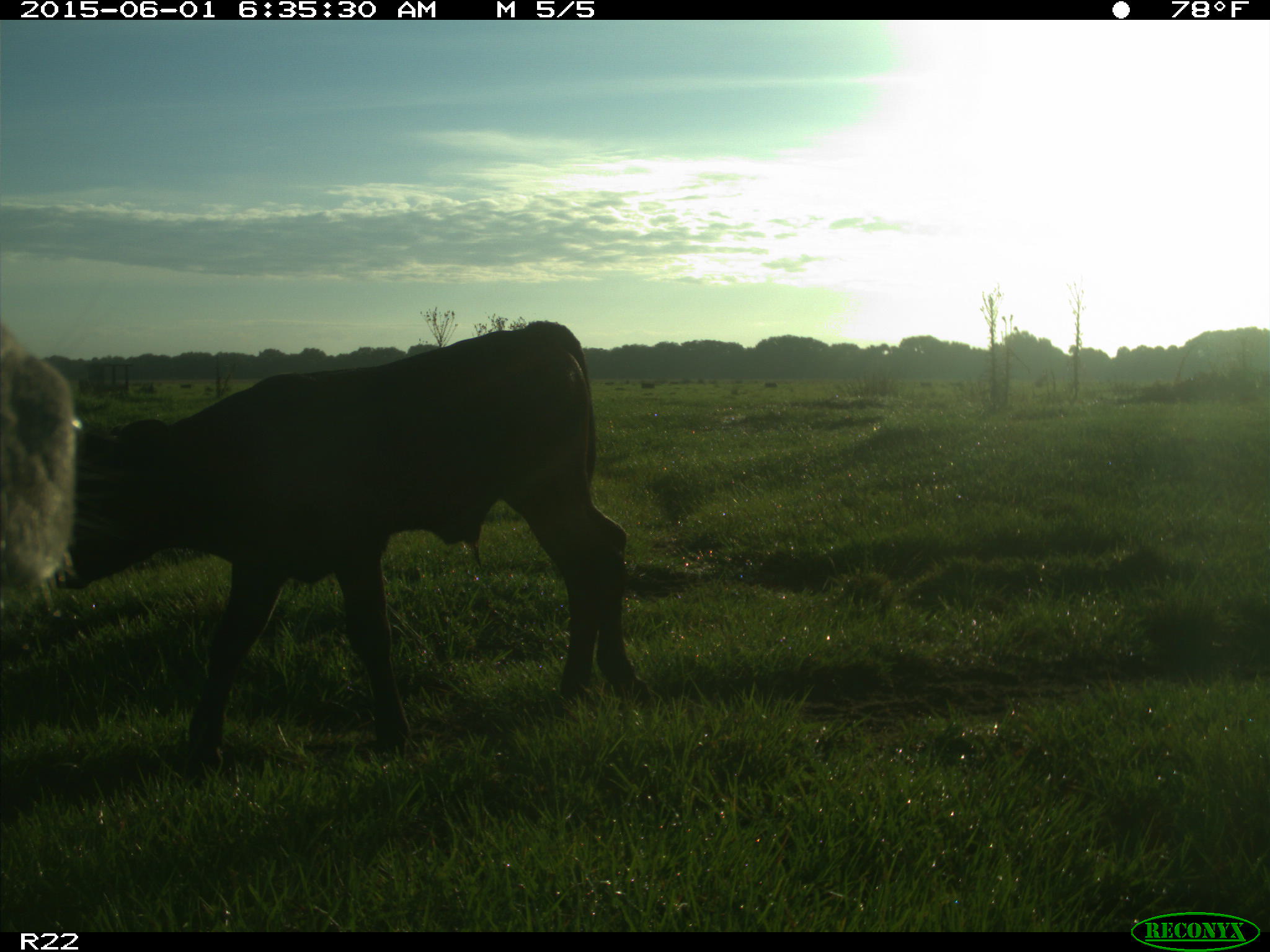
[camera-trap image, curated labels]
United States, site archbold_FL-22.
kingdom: Animalia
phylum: Chordata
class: Mammalia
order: Artiodactyla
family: Bovidae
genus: Bos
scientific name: Bos taurus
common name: domestic cow